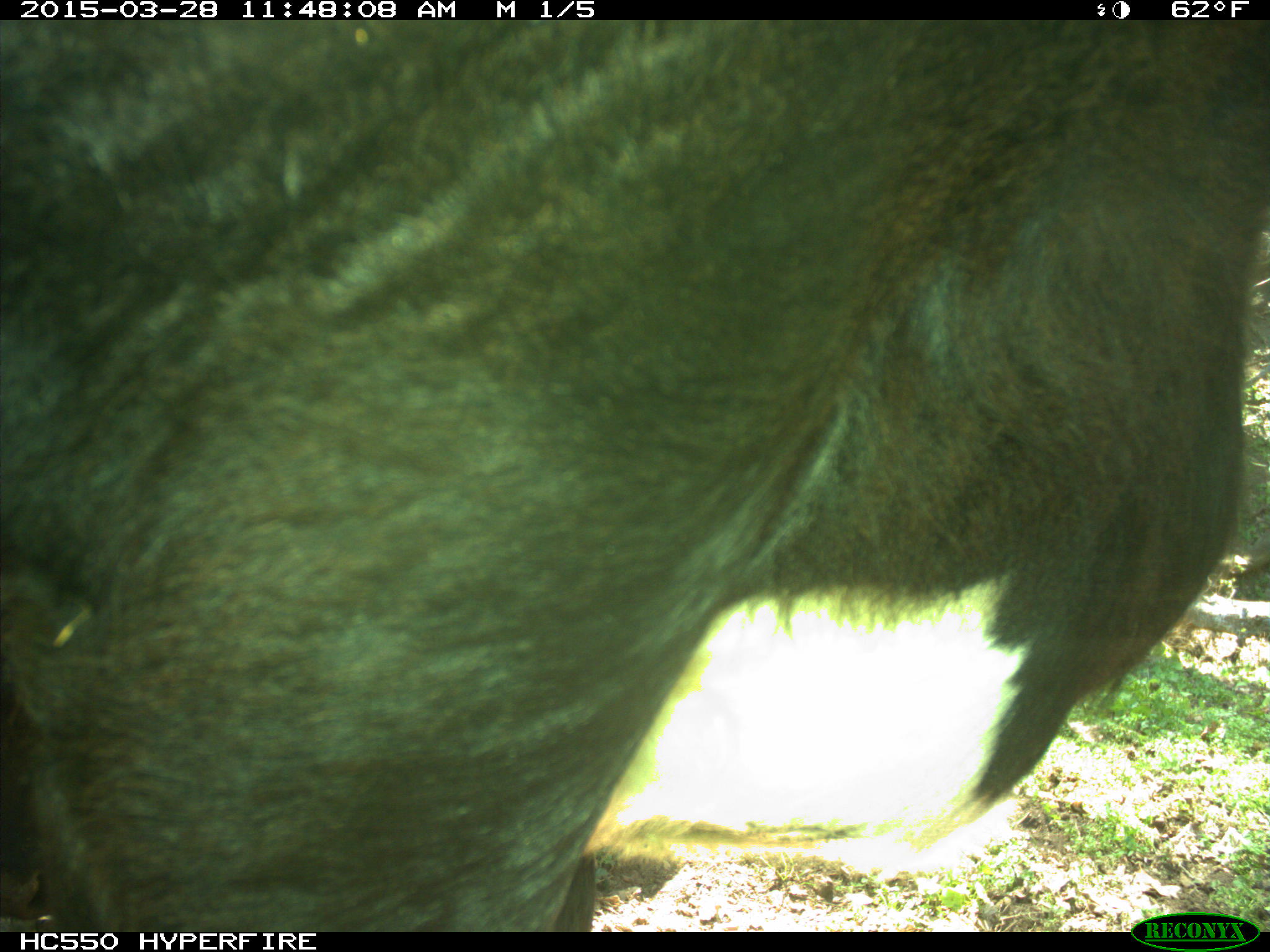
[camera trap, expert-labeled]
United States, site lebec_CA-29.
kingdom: Animalia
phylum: Chordata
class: Mammalia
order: Artiodactyla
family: Bovidae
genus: Bos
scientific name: Bos taurus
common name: domestic cow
Bos taurus (domestic cow).